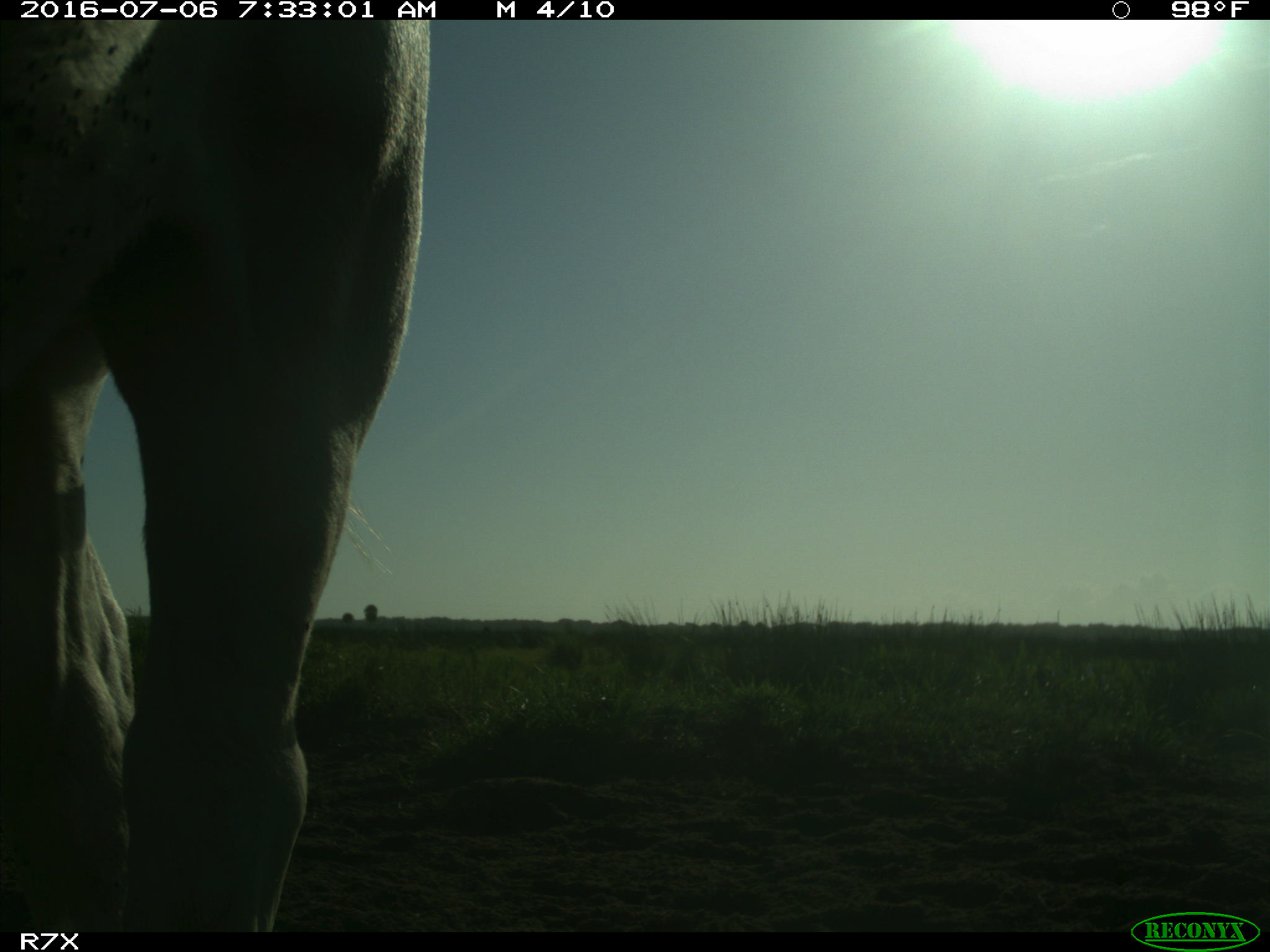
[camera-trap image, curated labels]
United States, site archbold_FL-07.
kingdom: Animalia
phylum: Chordata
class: Mammalia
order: Artiodactyla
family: Bovidae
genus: Bos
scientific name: Bos taurus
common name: domestic cow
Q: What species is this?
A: Bos taurus (domestic cow).